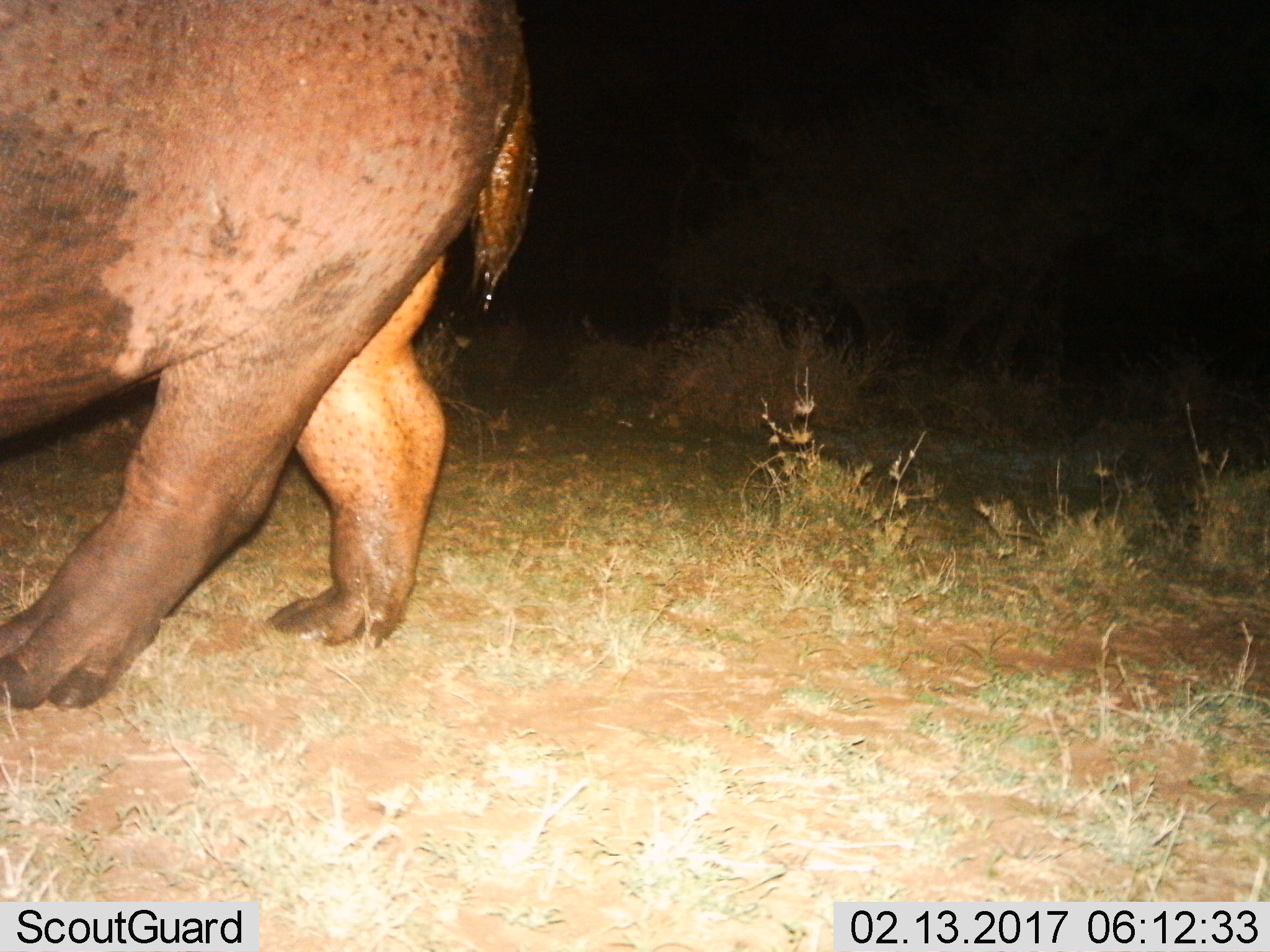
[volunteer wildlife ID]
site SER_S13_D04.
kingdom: Animalia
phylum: Chordata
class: Mammalia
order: Artiodactyla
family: Hippopotamidae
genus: Hippopotamus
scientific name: Hippopotamus amphibius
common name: hippopotamus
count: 1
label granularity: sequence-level